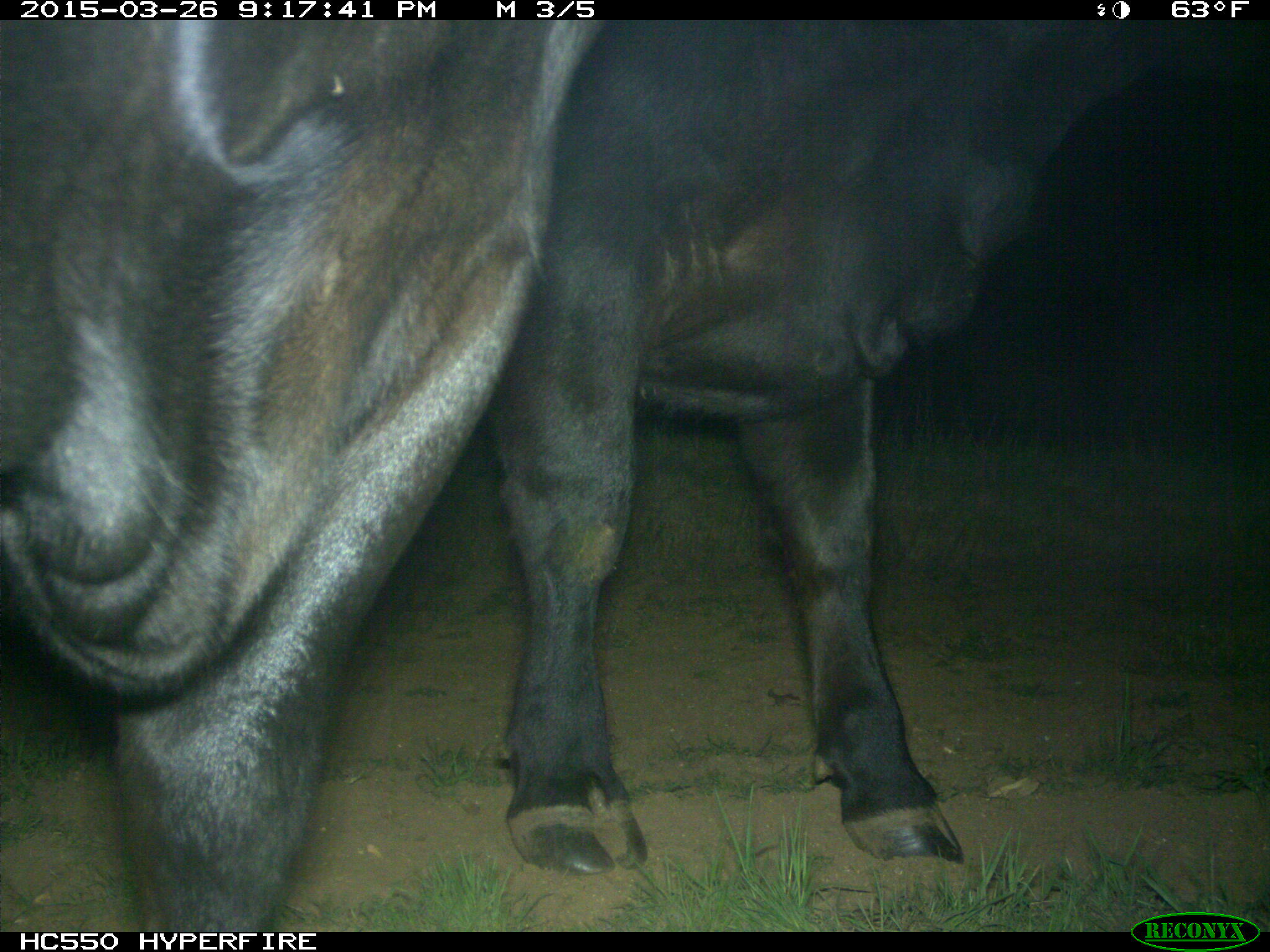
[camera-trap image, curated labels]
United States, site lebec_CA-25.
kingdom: Animalia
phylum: Chordata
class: Mammalia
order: Artiodactyla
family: Bovidae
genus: Bos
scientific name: Bos taurus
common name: domestic cow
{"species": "Bos taurus (domestic cow)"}